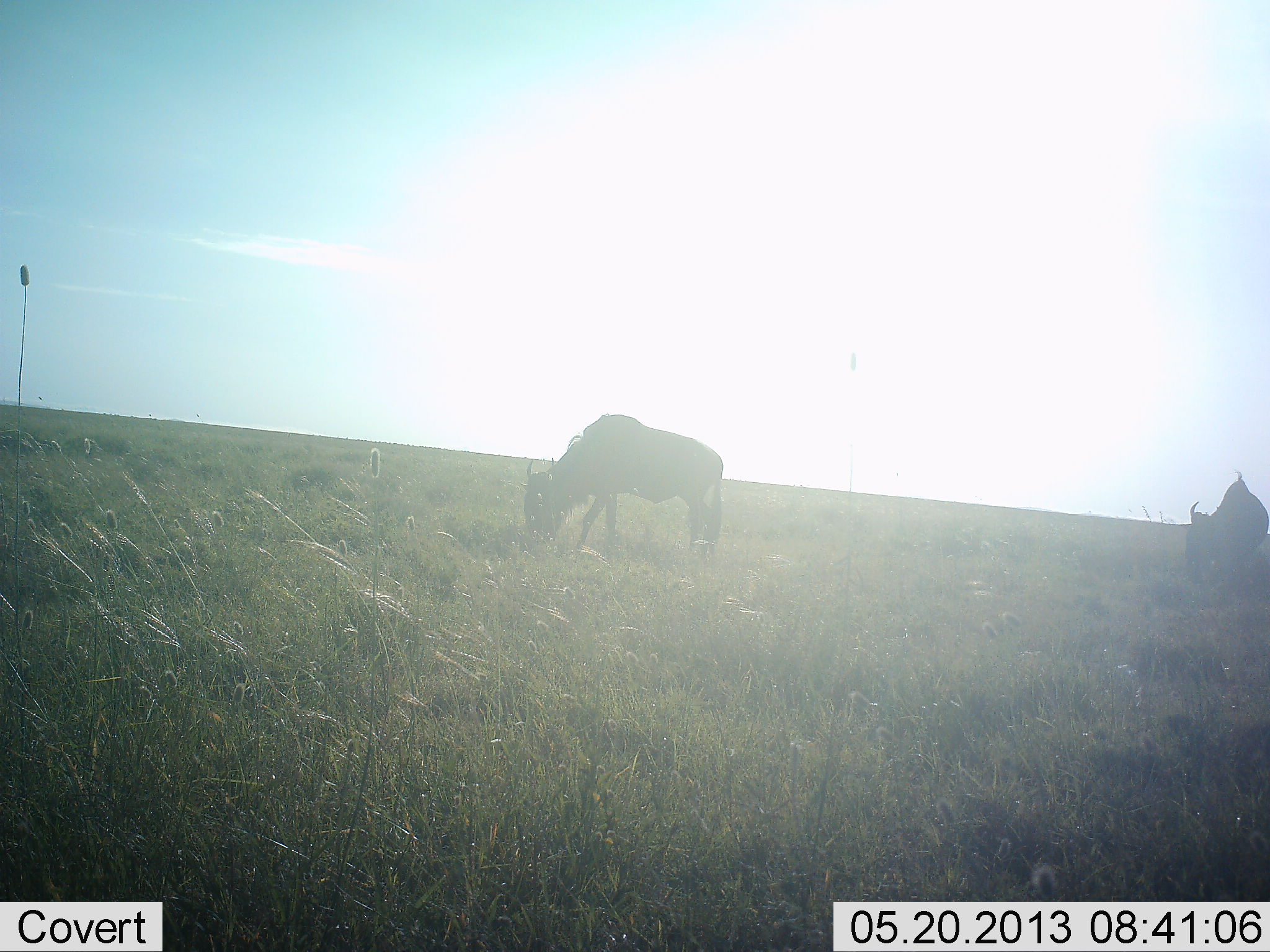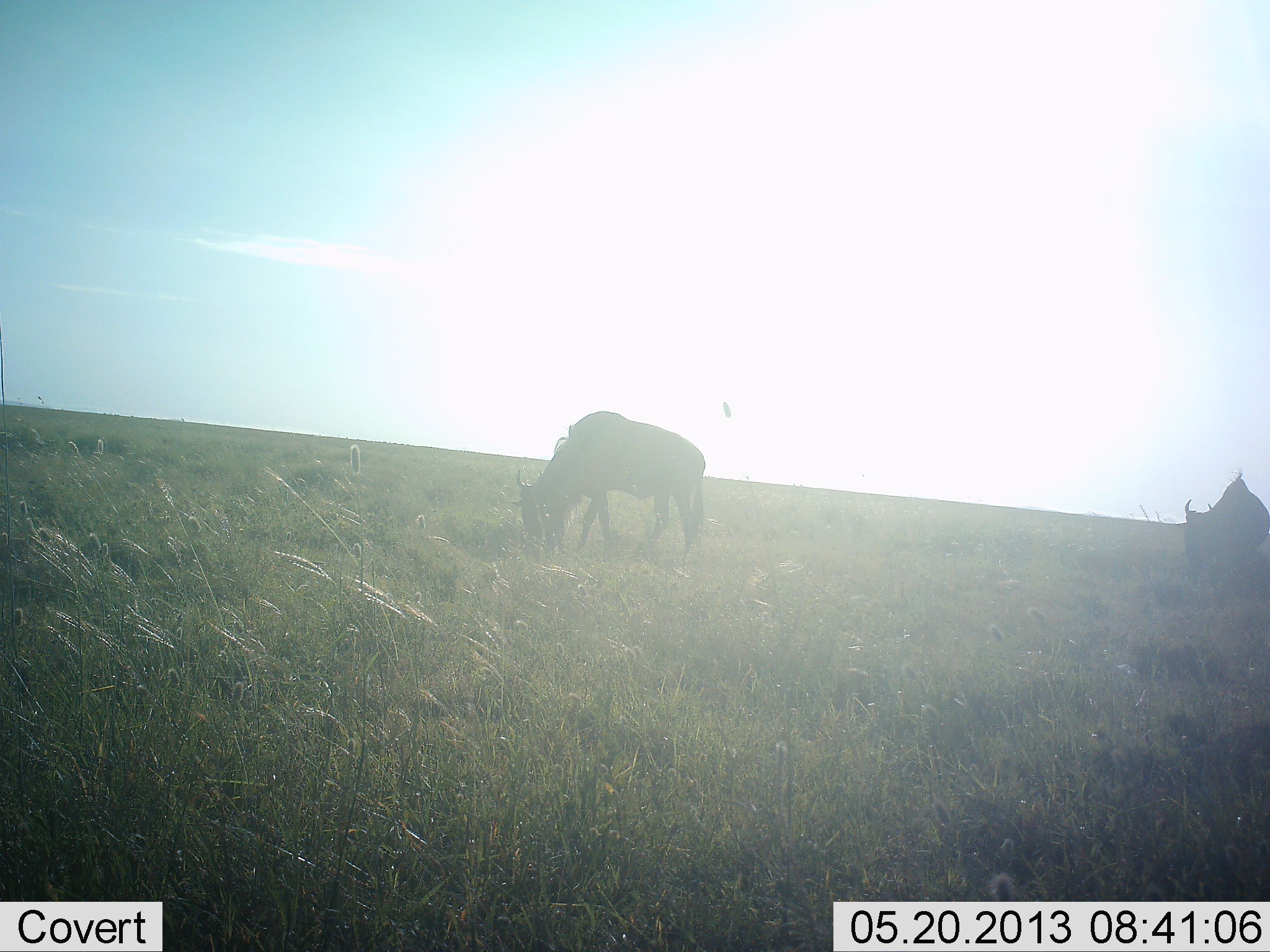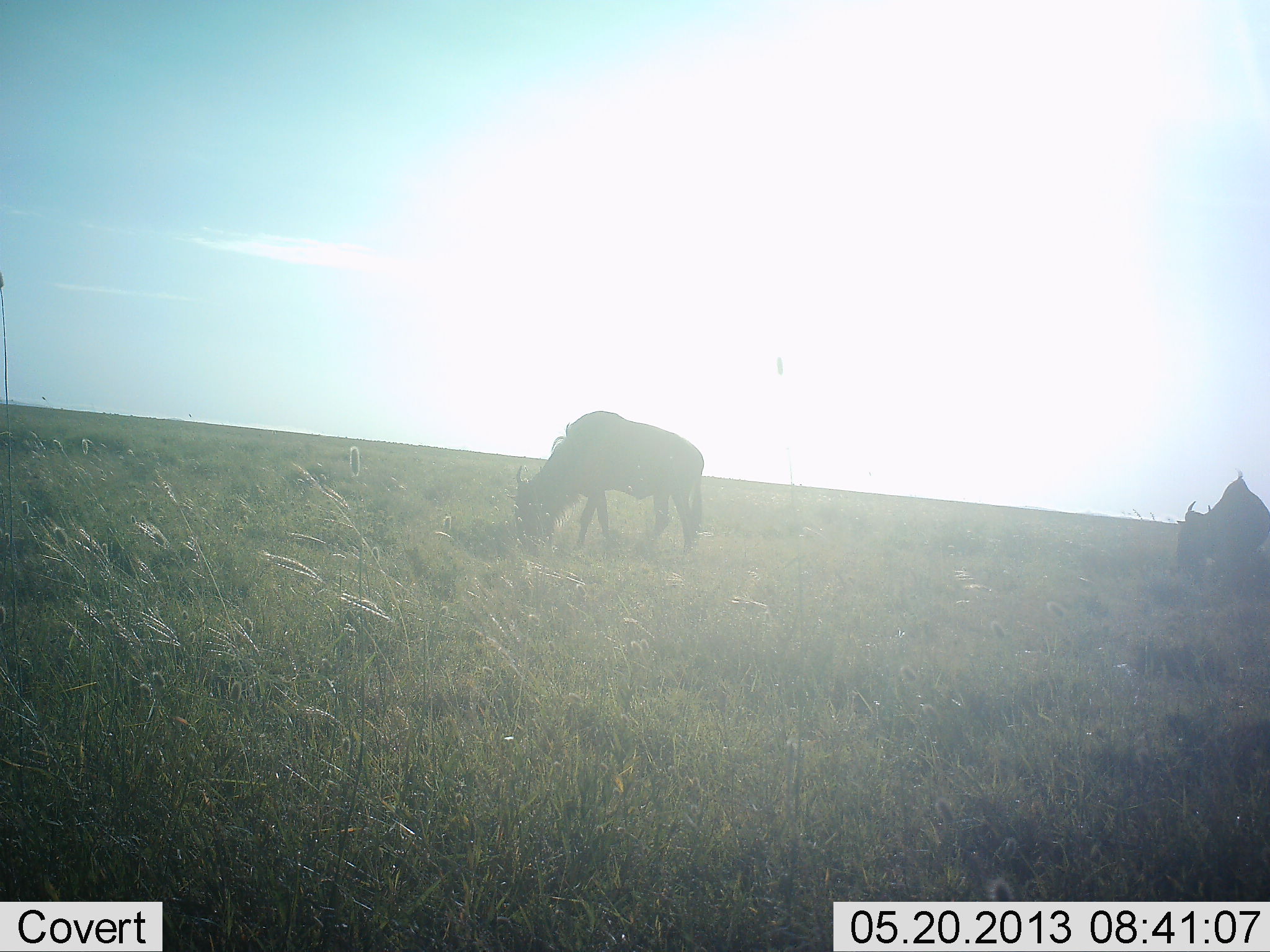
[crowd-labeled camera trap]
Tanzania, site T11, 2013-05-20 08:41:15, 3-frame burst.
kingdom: Animalia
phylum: Chordata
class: Mammalia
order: Artiodactyla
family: Bovidae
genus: Connochaetes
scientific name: Connochaetes taurinus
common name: blue wildebeest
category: wildebeest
Wildebeest (blue wildebeest) (Connochaetes taurinus), count 2. Behavior (volunteer vote fractions): standing 38%, resting 0%, moving 6%, interacting 0%. Young present (vote fraction): 0%. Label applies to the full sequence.